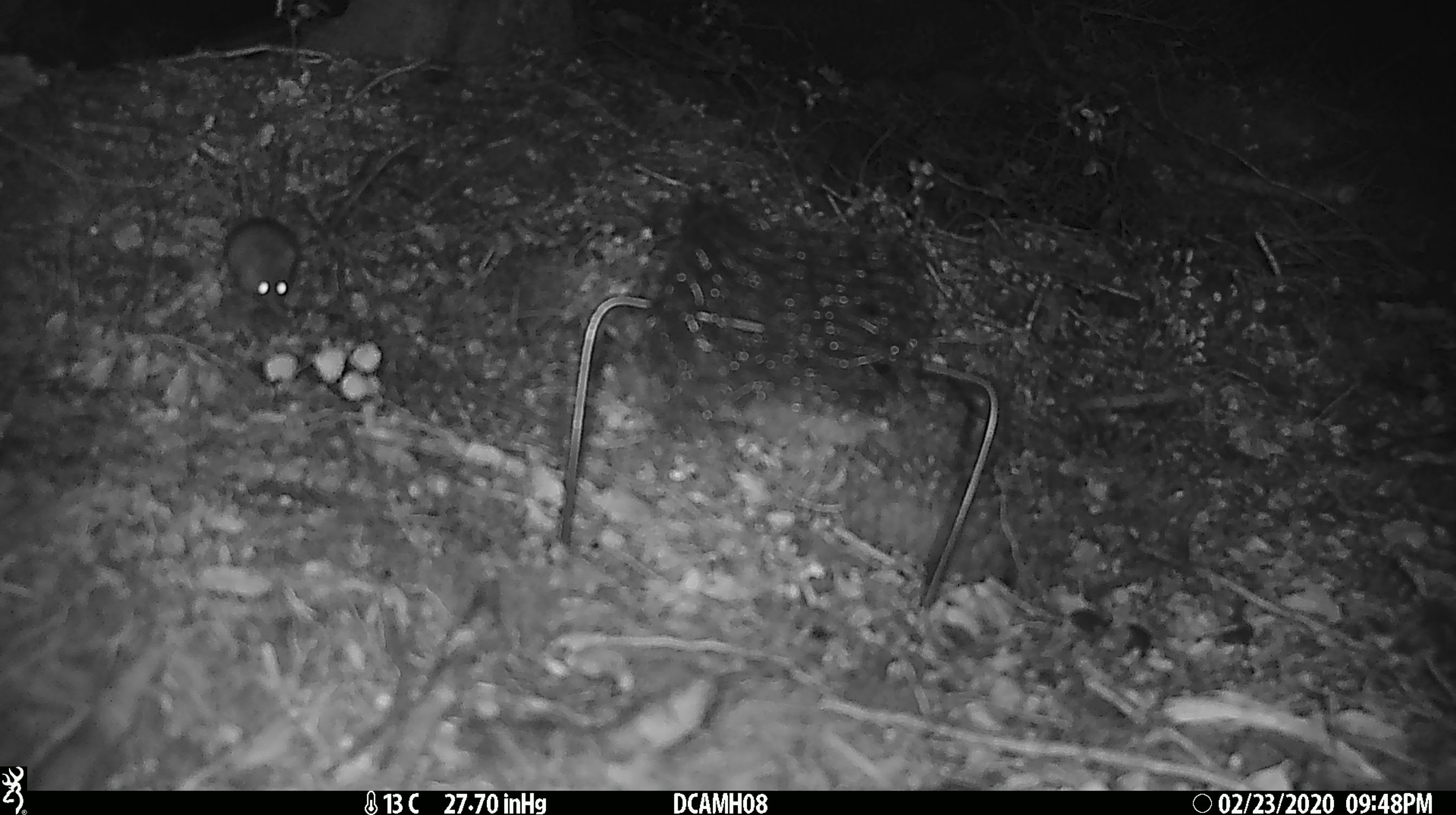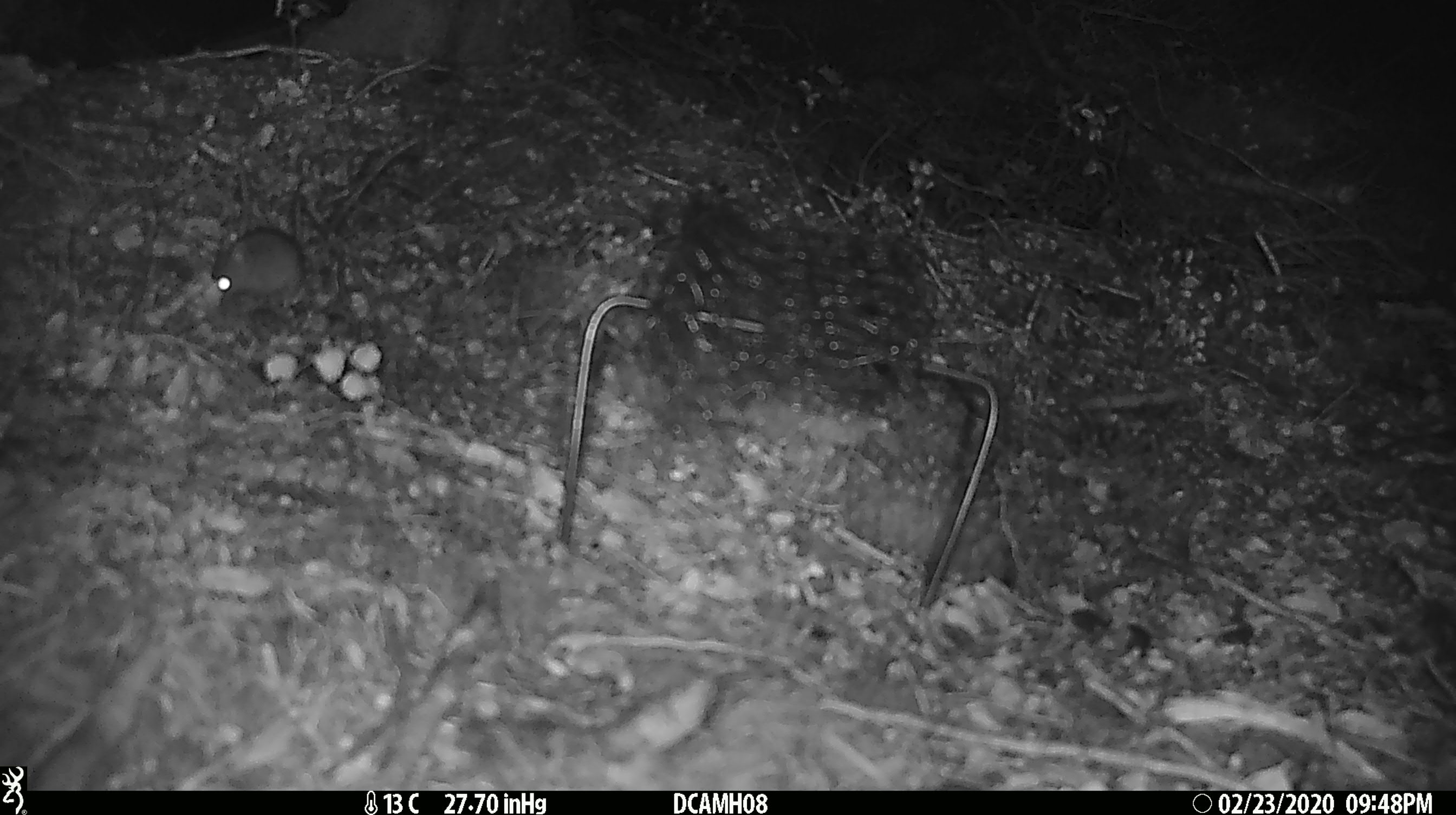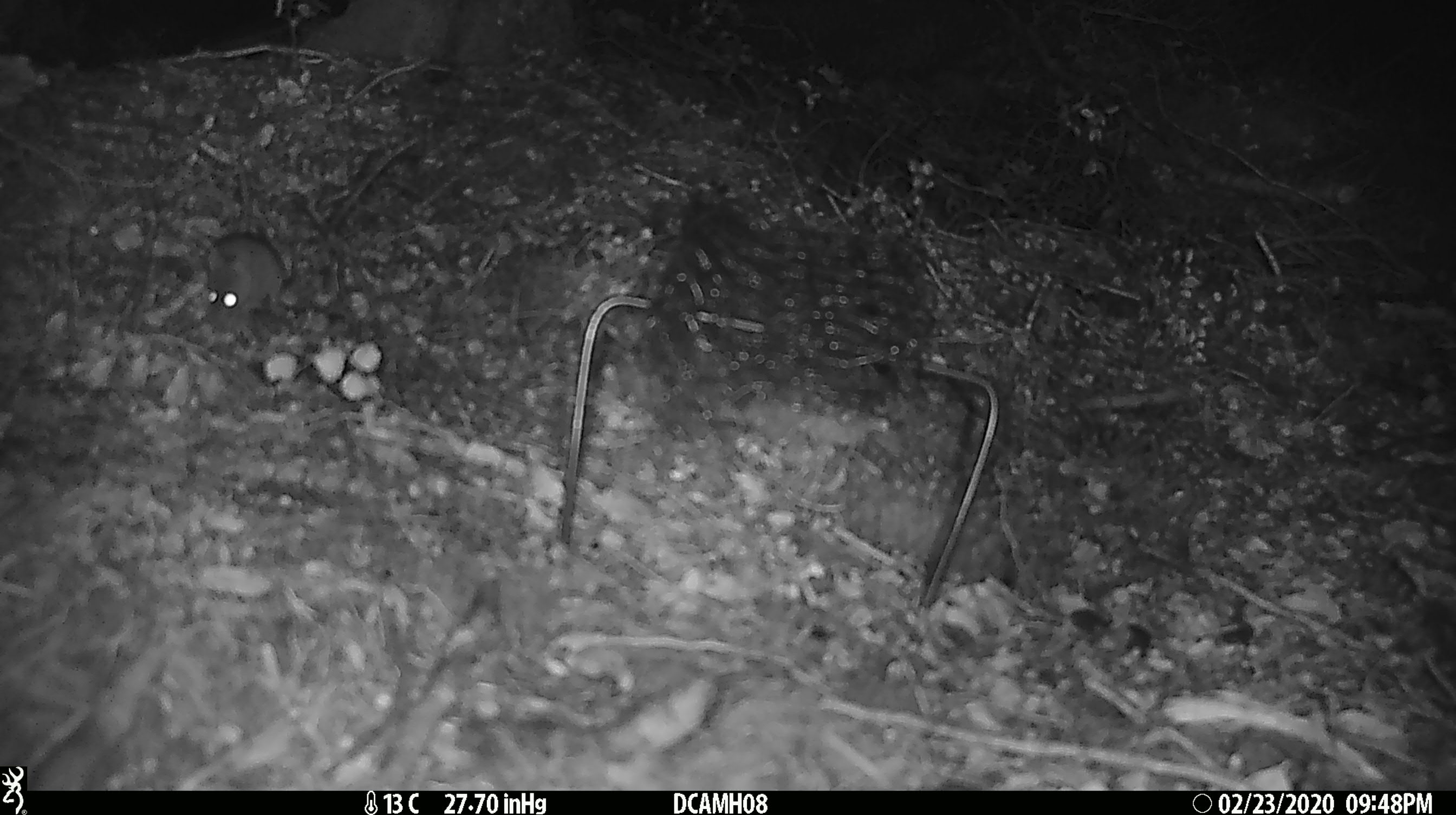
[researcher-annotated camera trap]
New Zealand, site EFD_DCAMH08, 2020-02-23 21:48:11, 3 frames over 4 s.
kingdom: Animalia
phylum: Chordata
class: Mammalia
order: Rodentia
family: Muridae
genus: Mus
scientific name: Mus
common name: mouse